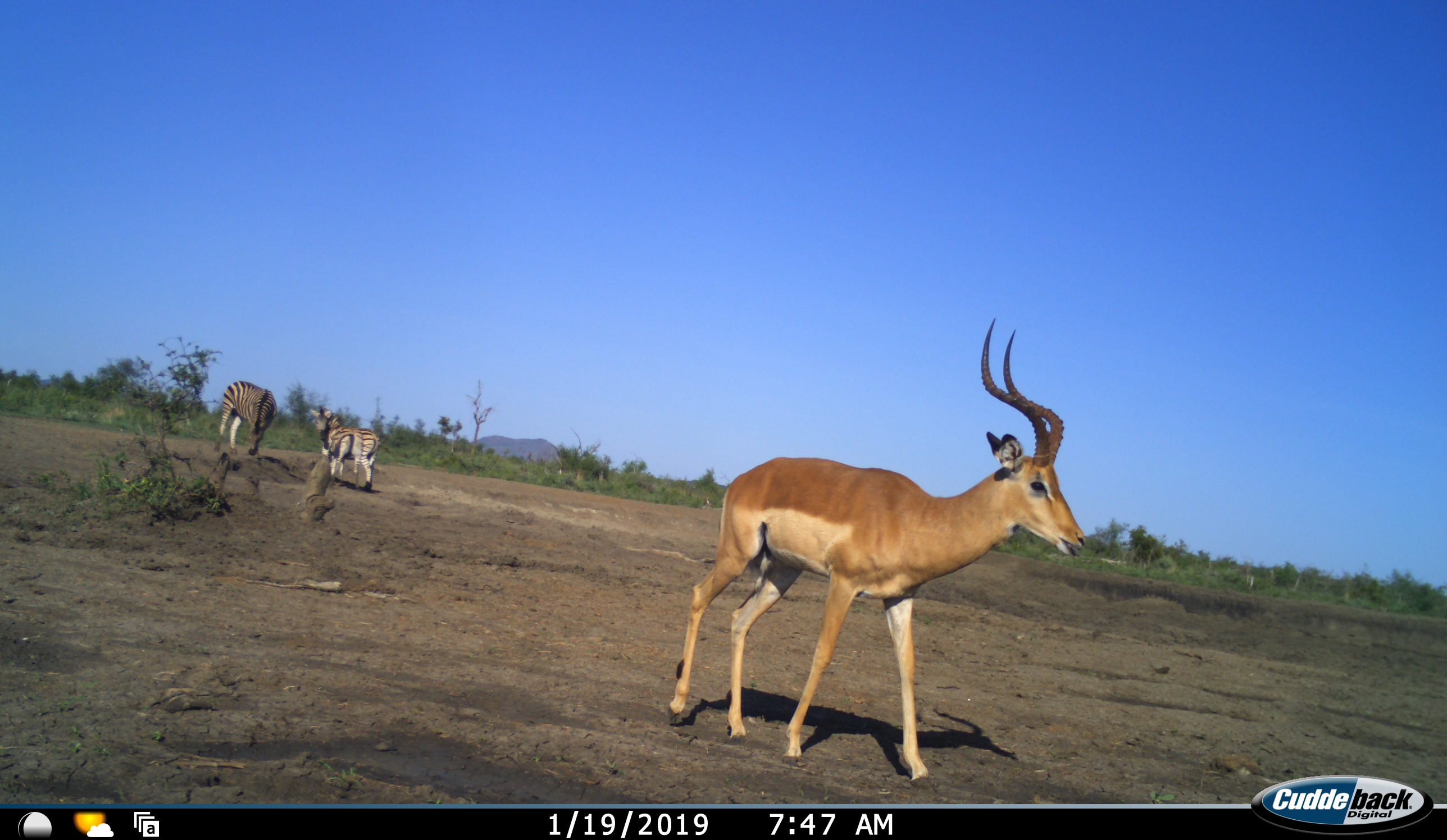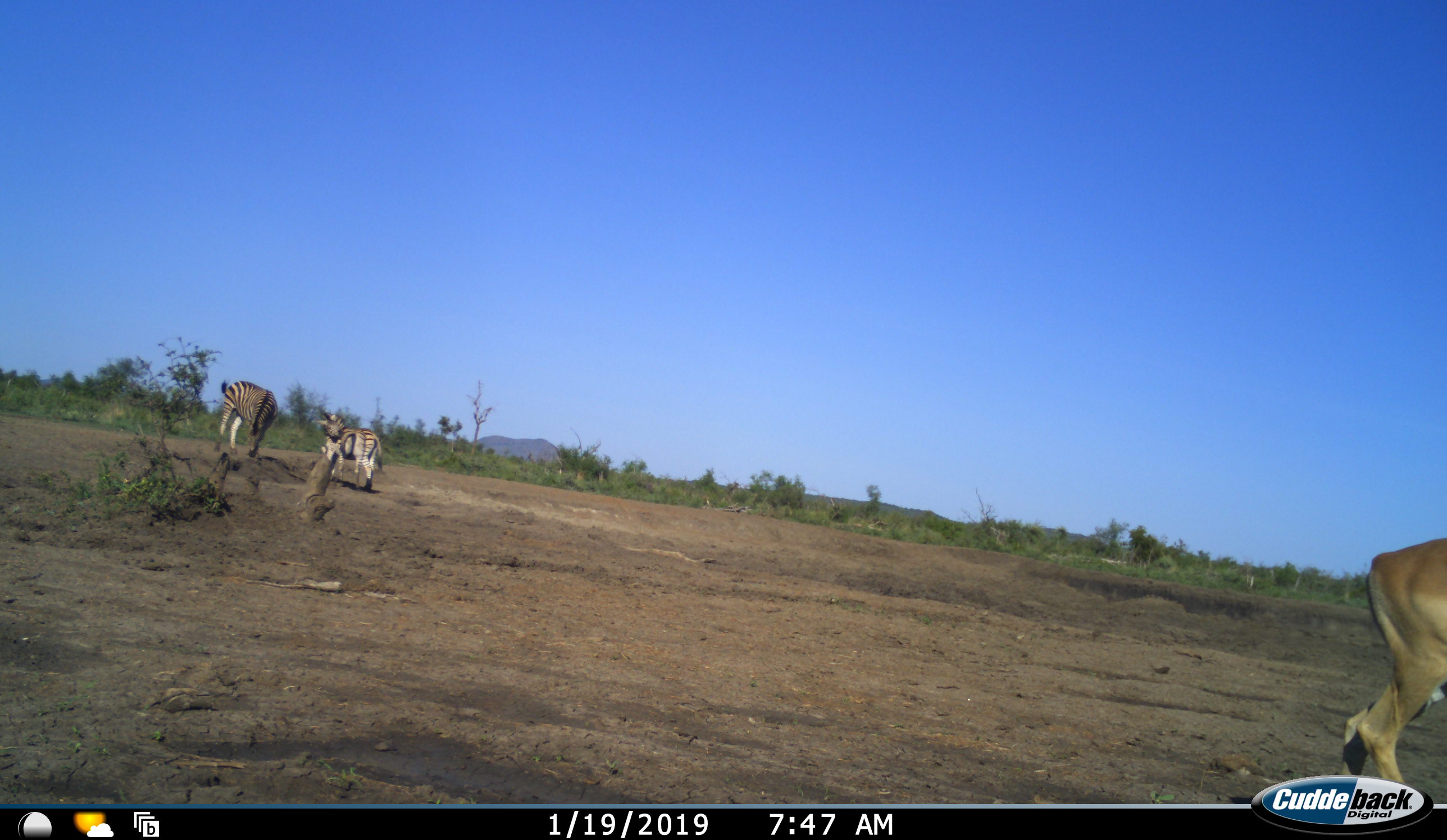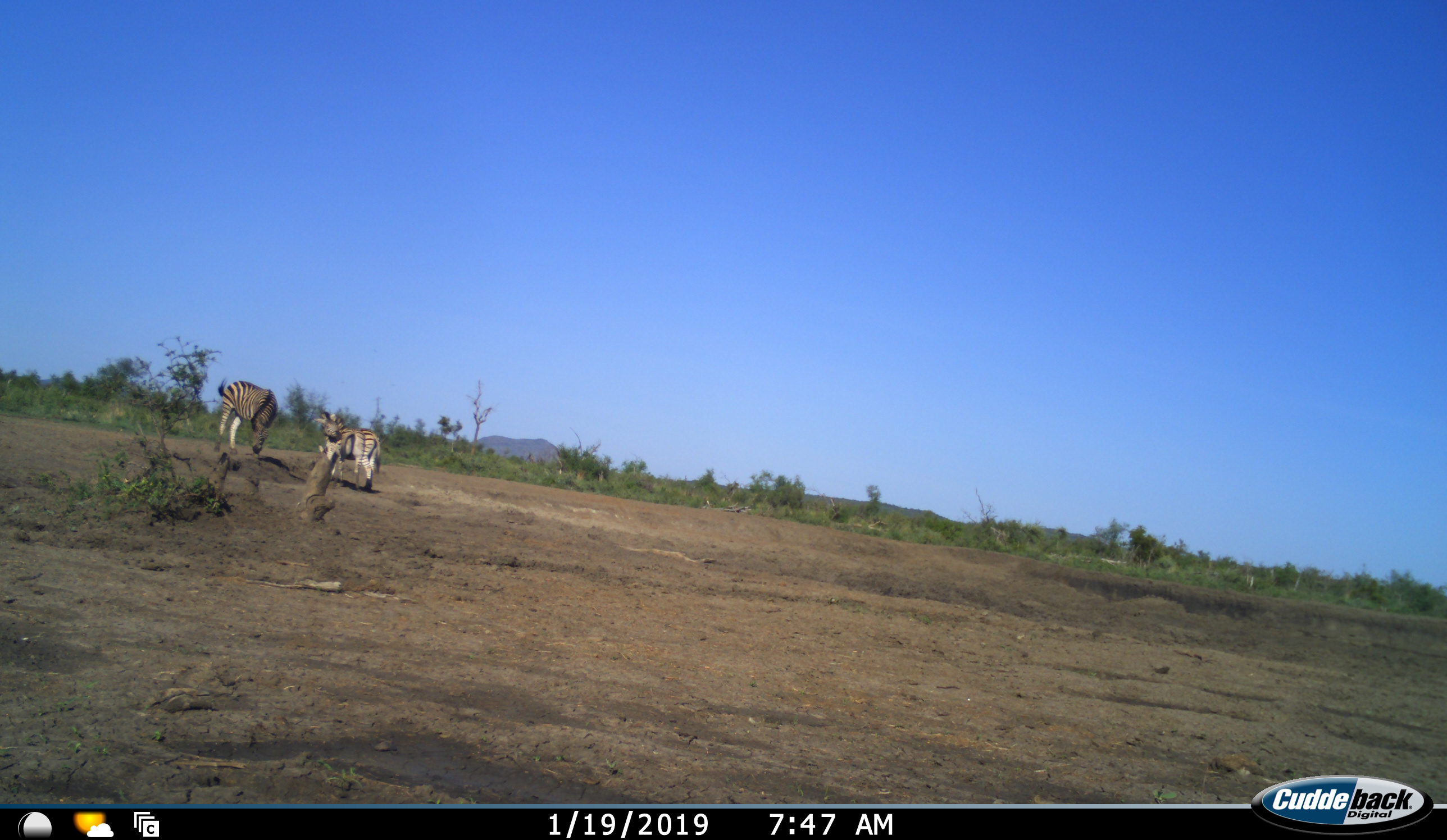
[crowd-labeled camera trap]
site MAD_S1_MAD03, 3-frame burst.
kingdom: Animalia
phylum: Chordata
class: Mammalia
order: Artiodactyla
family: Bovidae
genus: Aepyceros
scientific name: Aepyceros melampus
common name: impala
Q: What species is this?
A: Impala (Aepyceros melampus).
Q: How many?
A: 1.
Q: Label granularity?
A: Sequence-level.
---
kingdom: Animalia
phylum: Chordata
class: Mammalia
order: Perissodactyla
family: Equidae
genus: Equus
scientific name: Equus quagga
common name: plains zebra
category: zebraplains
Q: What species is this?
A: Zebraplains (plains zebra) (Equus quagga).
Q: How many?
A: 3.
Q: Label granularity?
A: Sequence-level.